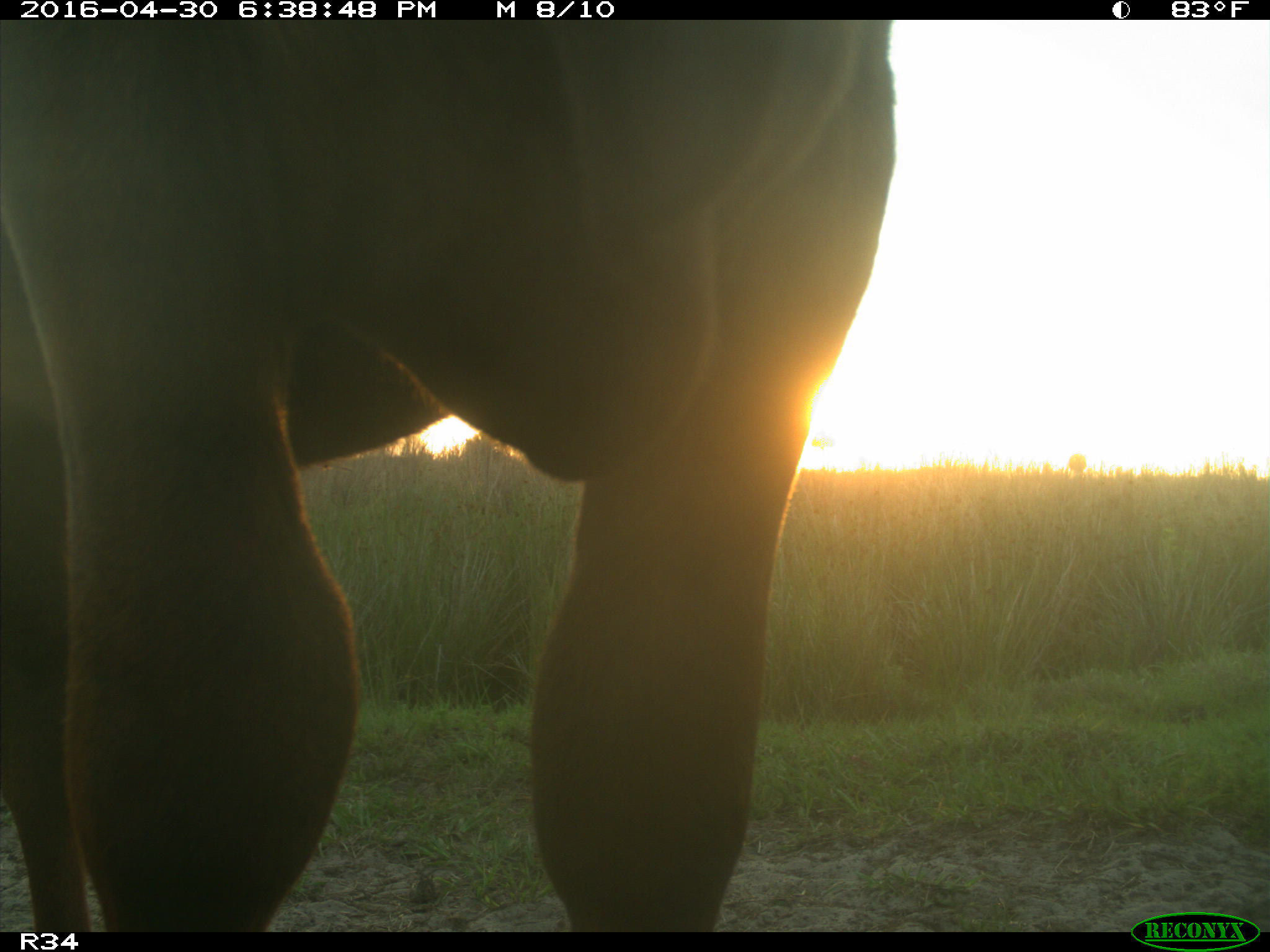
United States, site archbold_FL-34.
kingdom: Animalia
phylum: Chordata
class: Mammalia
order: Artiodactyla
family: Bovidae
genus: Bos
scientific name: Bos taurus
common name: domestic cow